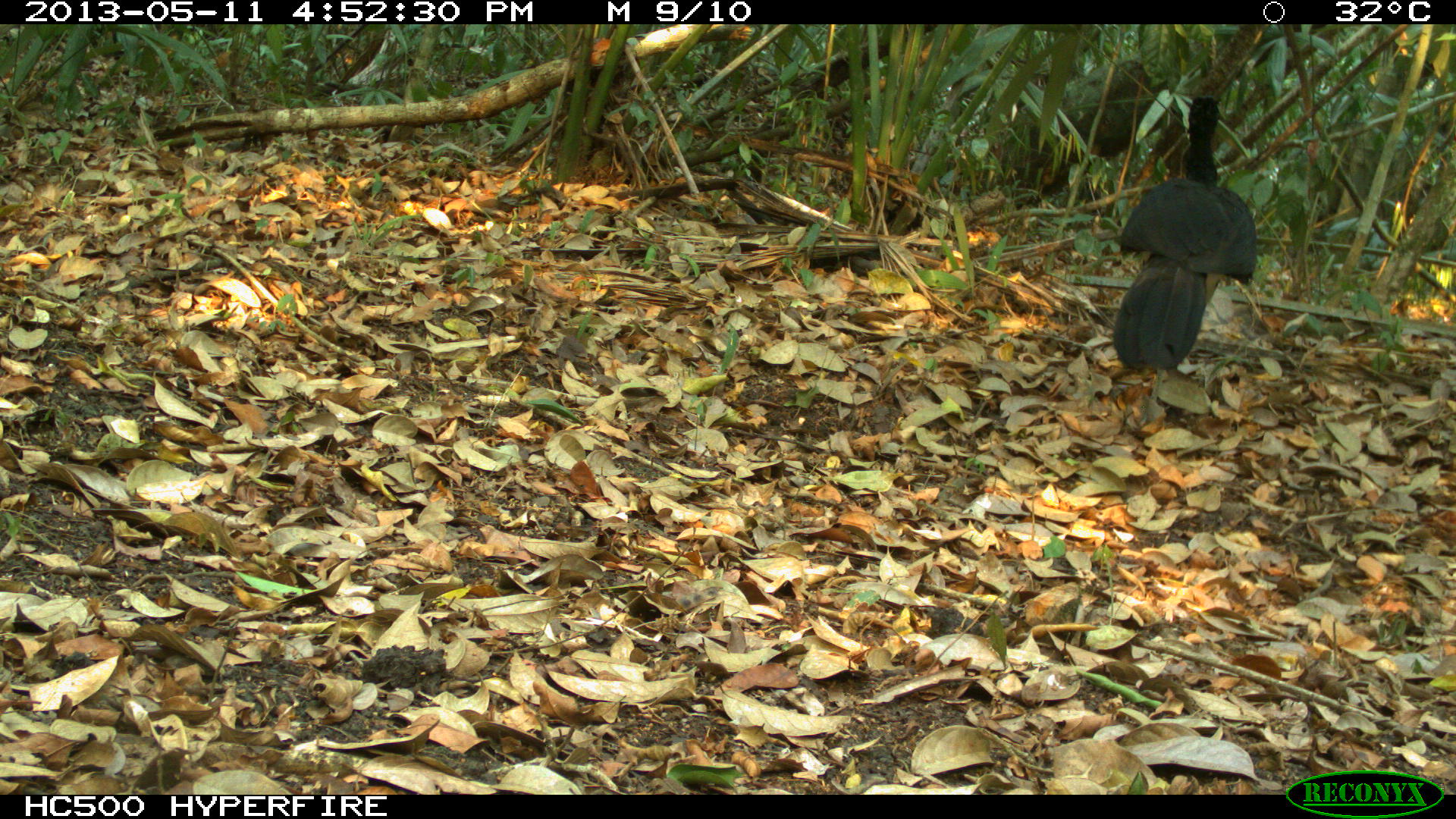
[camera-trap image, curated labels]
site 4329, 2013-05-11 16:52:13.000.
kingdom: Animalia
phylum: Chordata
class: Aves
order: Galliformes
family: Cracidae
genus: Crax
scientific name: Crax rubra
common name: great curassow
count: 1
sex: male